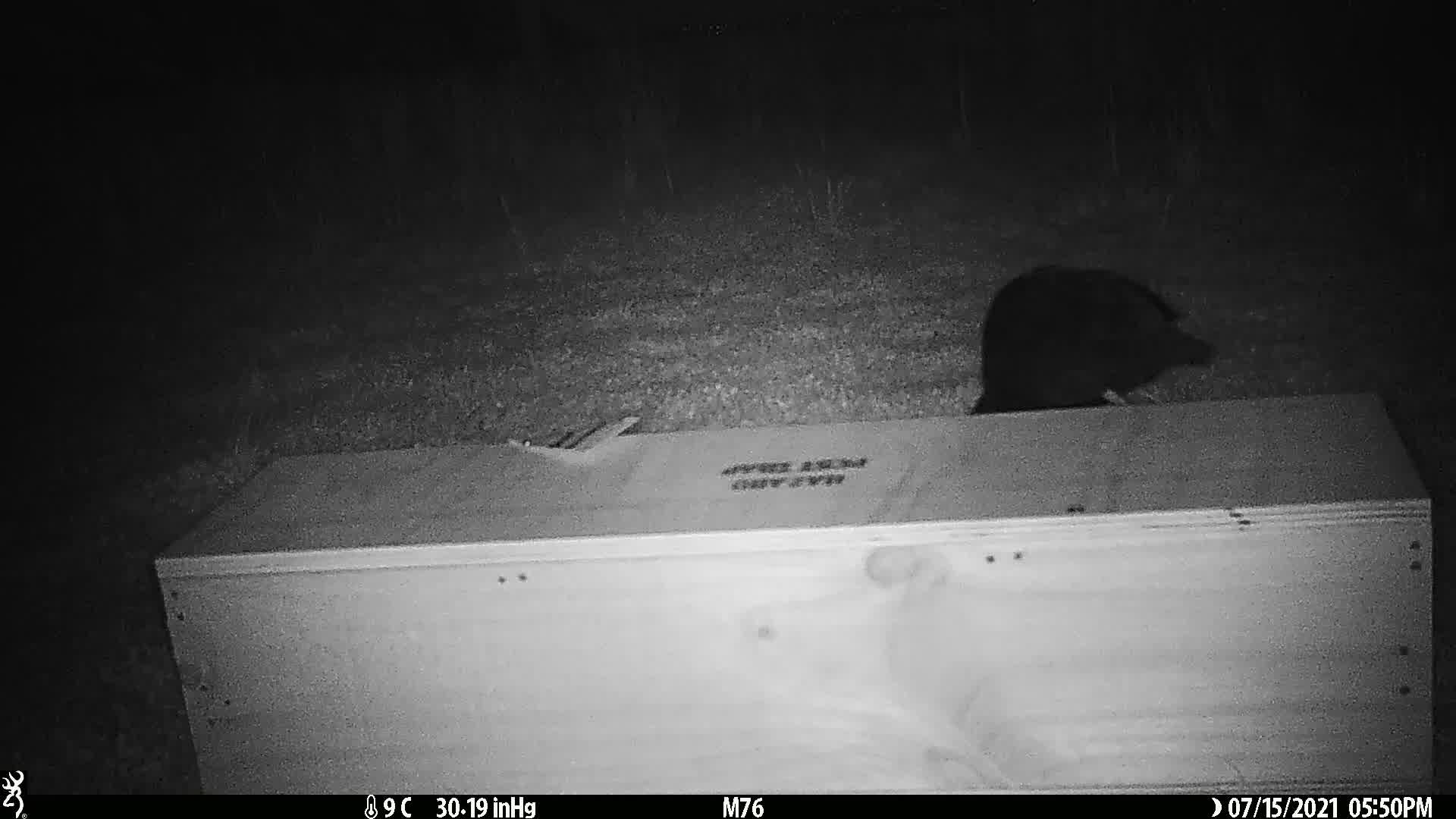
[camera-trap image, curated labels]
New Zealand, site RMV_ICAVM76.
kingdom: Animalia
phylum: Chordata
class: Aves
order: Gruiformes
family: Rallidae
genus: Porphyrio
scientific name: Porphyrio melanotus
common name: australasian swamphen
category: pukeko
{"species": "pukeko (australasian swamphen) (Porphyrio melanotus)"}